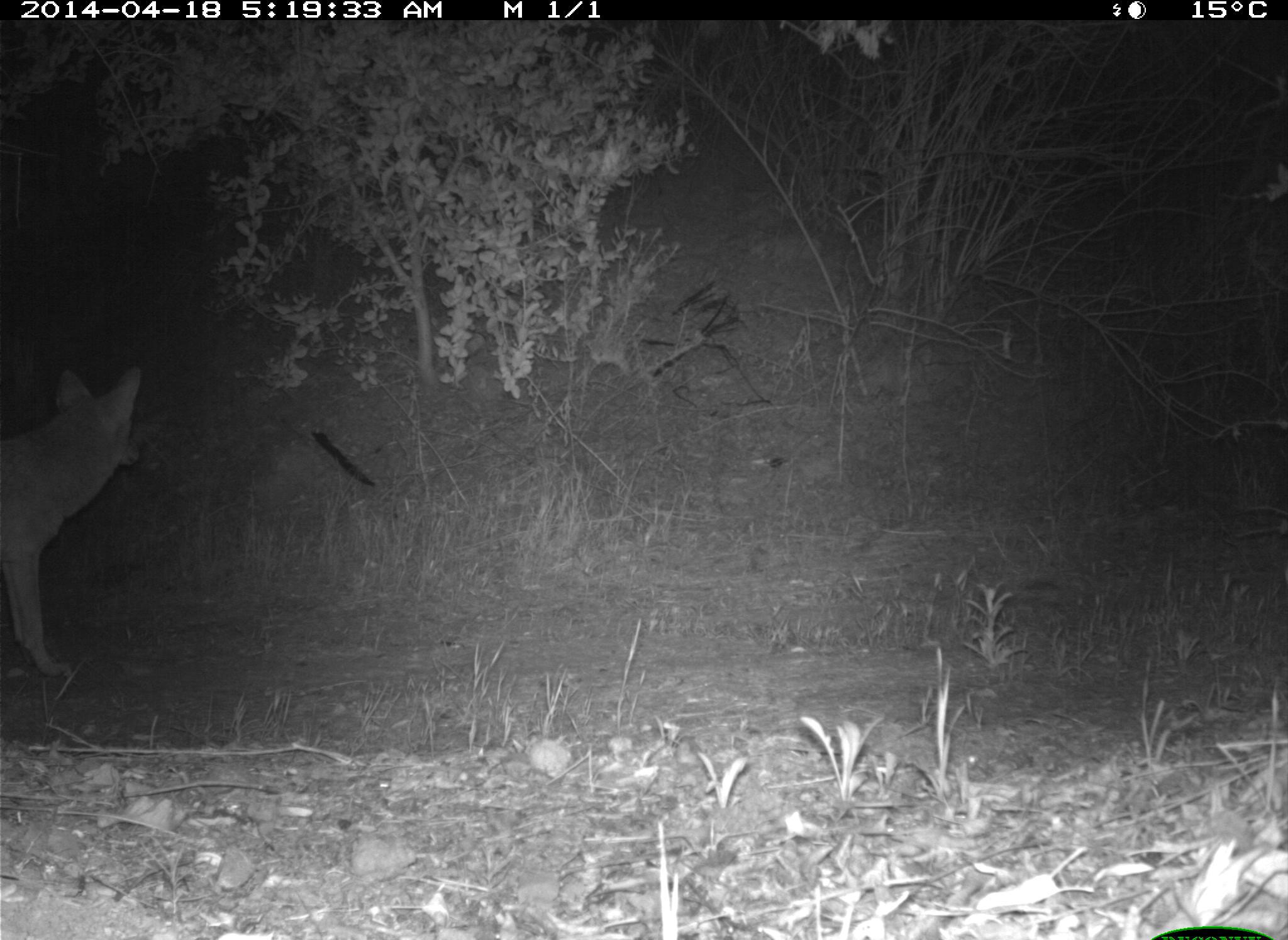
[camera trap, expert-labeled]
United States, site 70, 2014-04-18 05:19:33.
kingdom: Animalia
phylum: Chordata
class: Mammalia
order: Carnivora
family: Canidae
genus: Canis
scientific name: Canis latrans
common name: coyote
Coyote (Canis latrans).